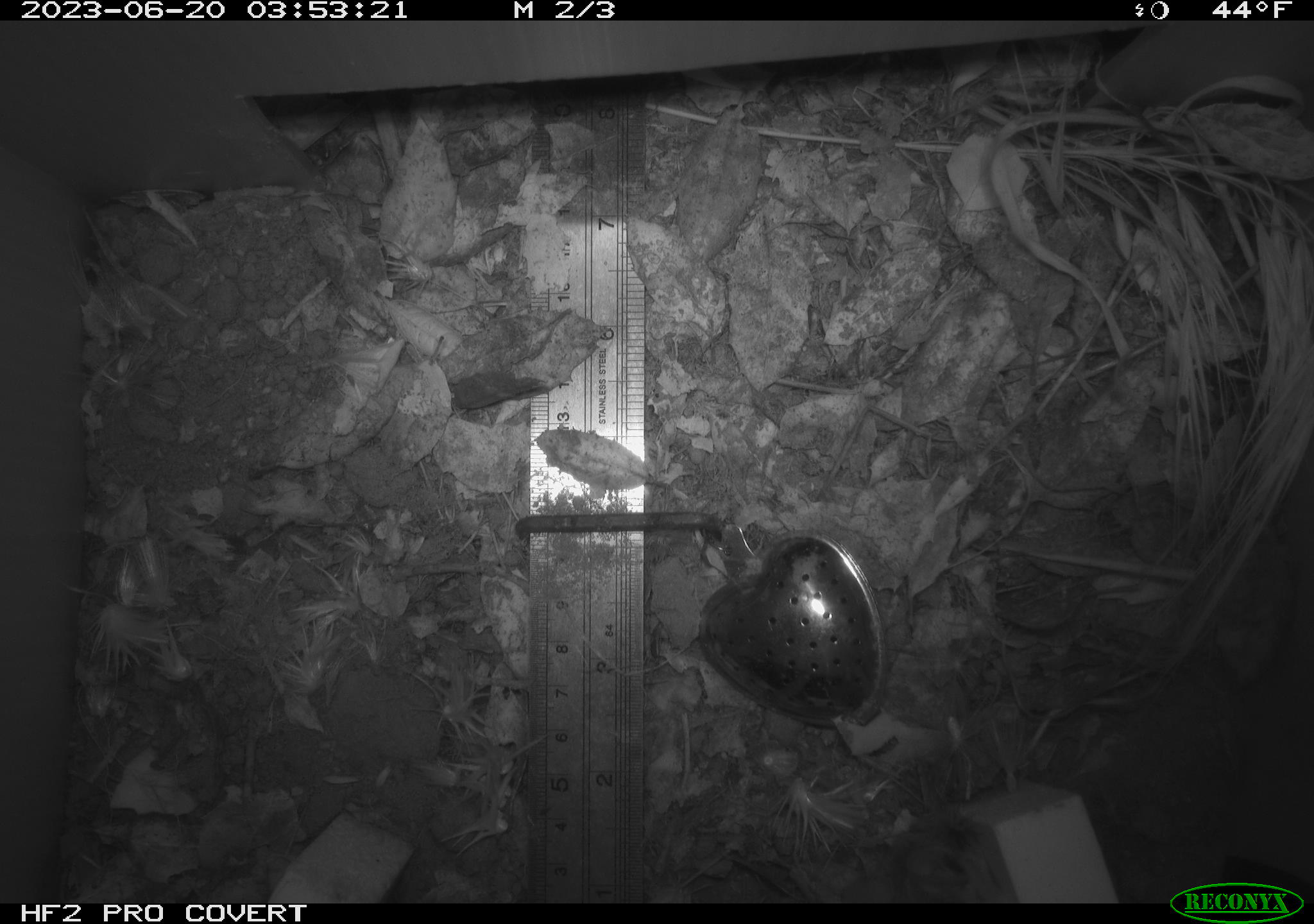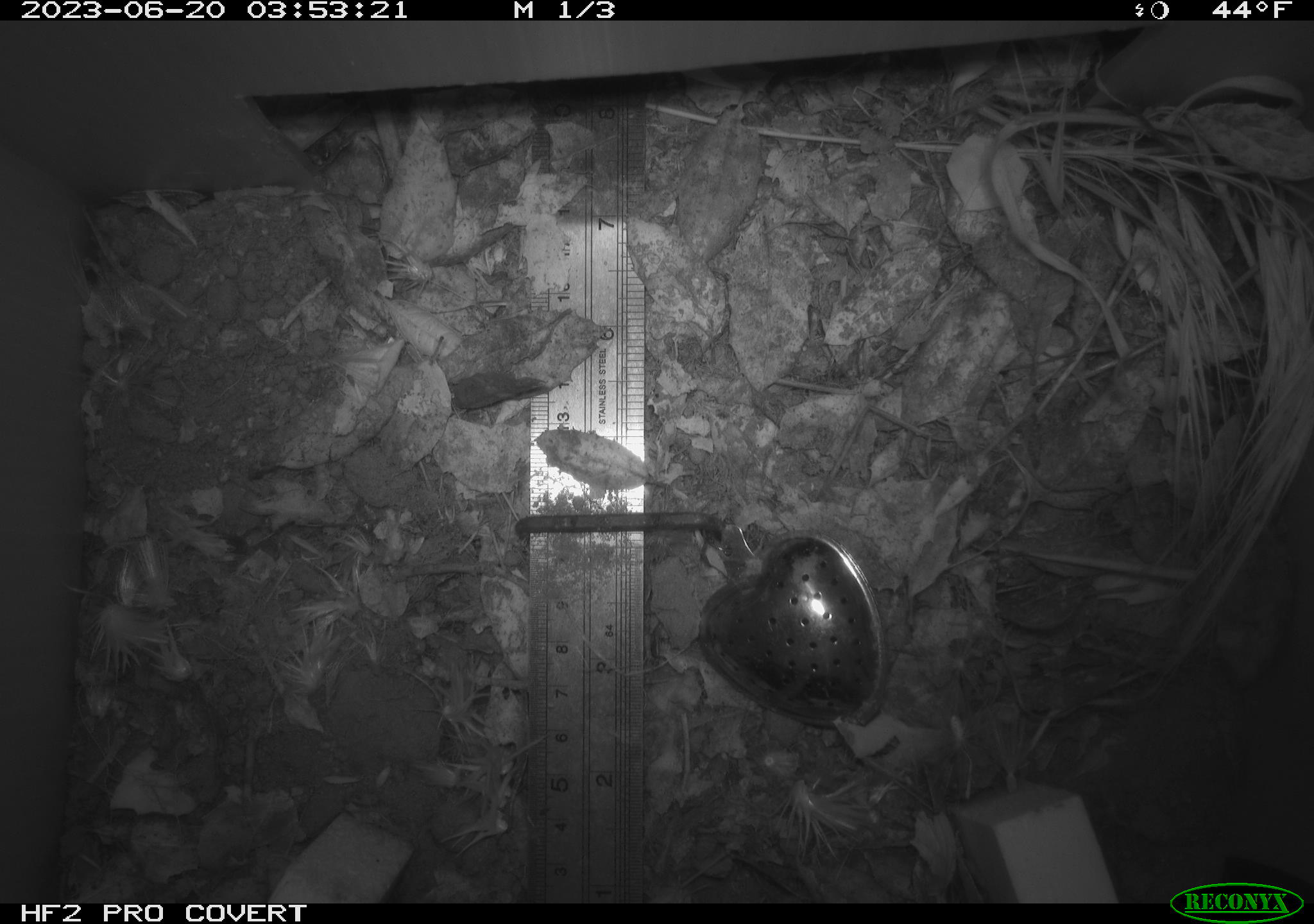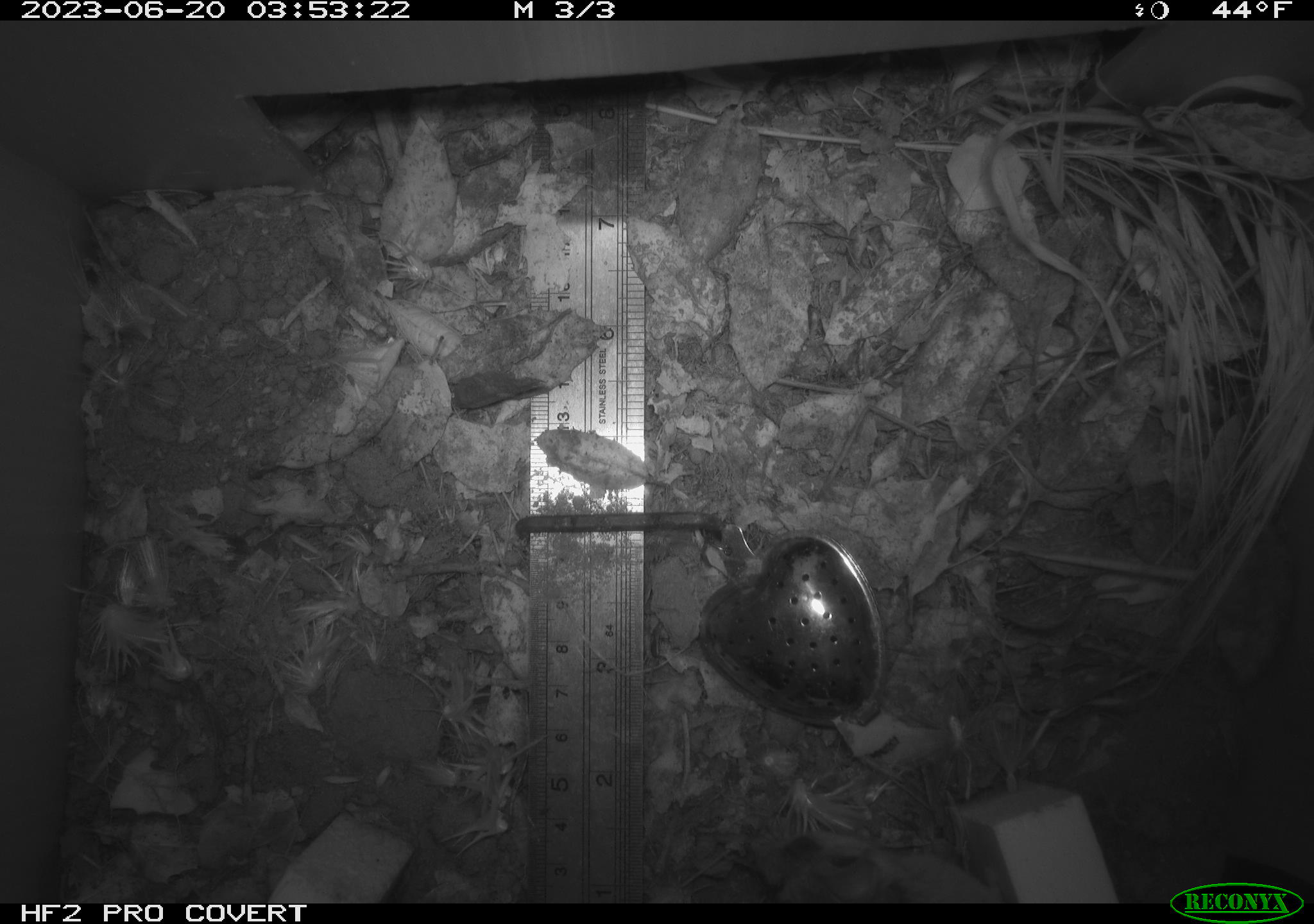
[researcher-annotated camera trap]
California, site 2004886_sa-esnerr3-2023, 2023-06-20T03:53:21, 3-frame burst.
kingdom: Animalia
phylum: Chordata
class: Mammalia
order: Rodentia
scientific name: Rodentia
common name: mouse species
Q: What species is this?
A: Mouse species (Rodentia).